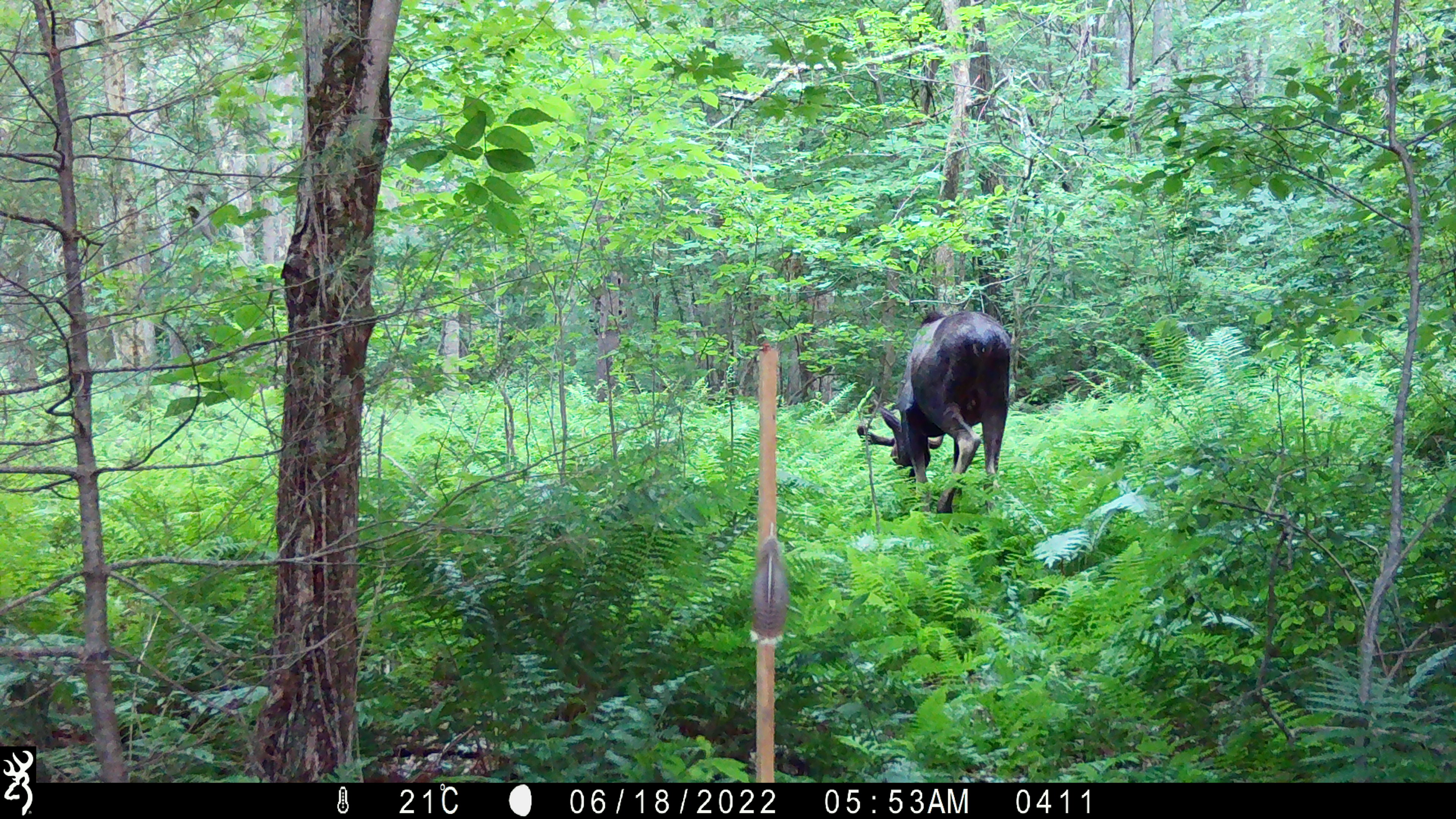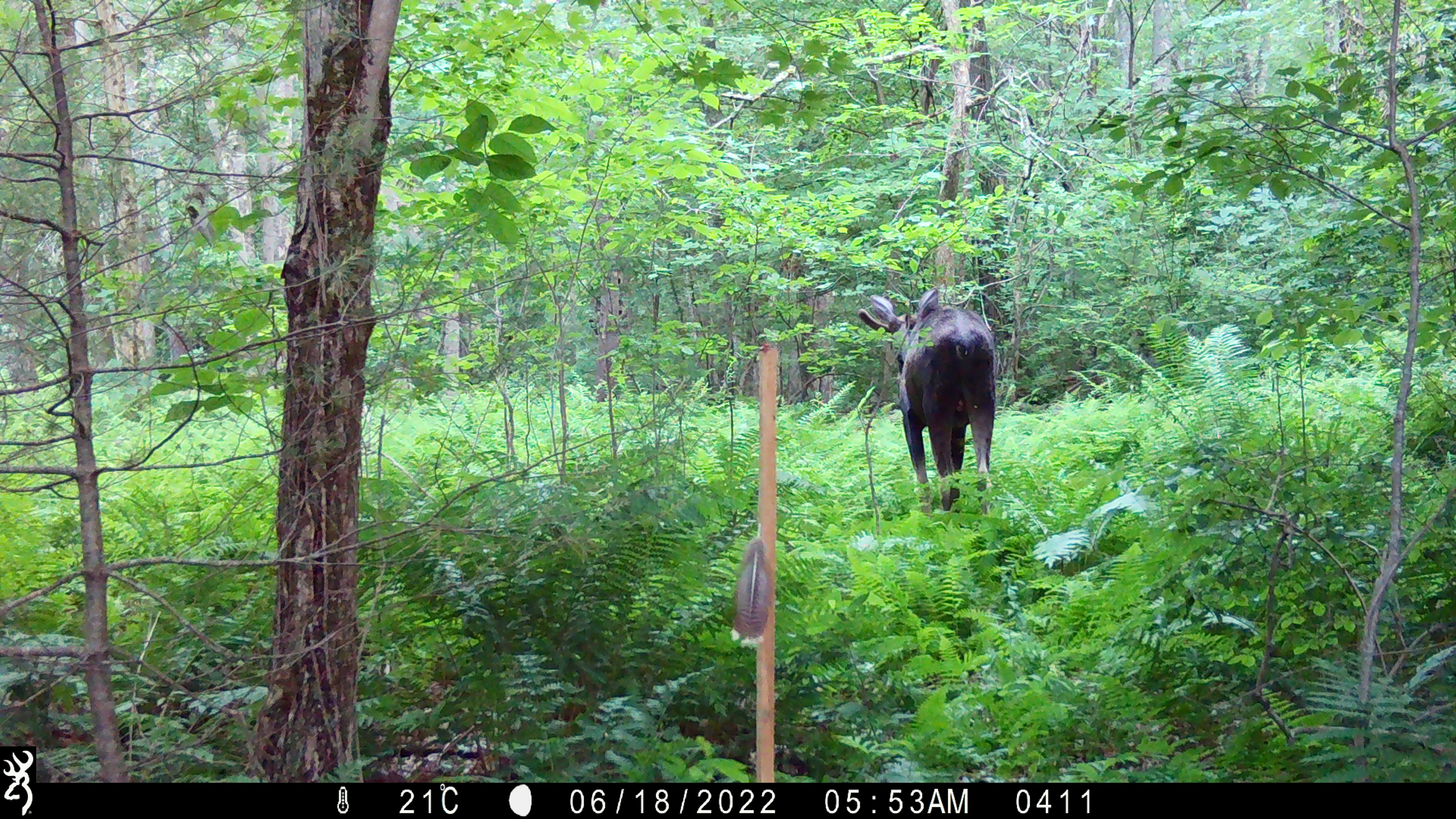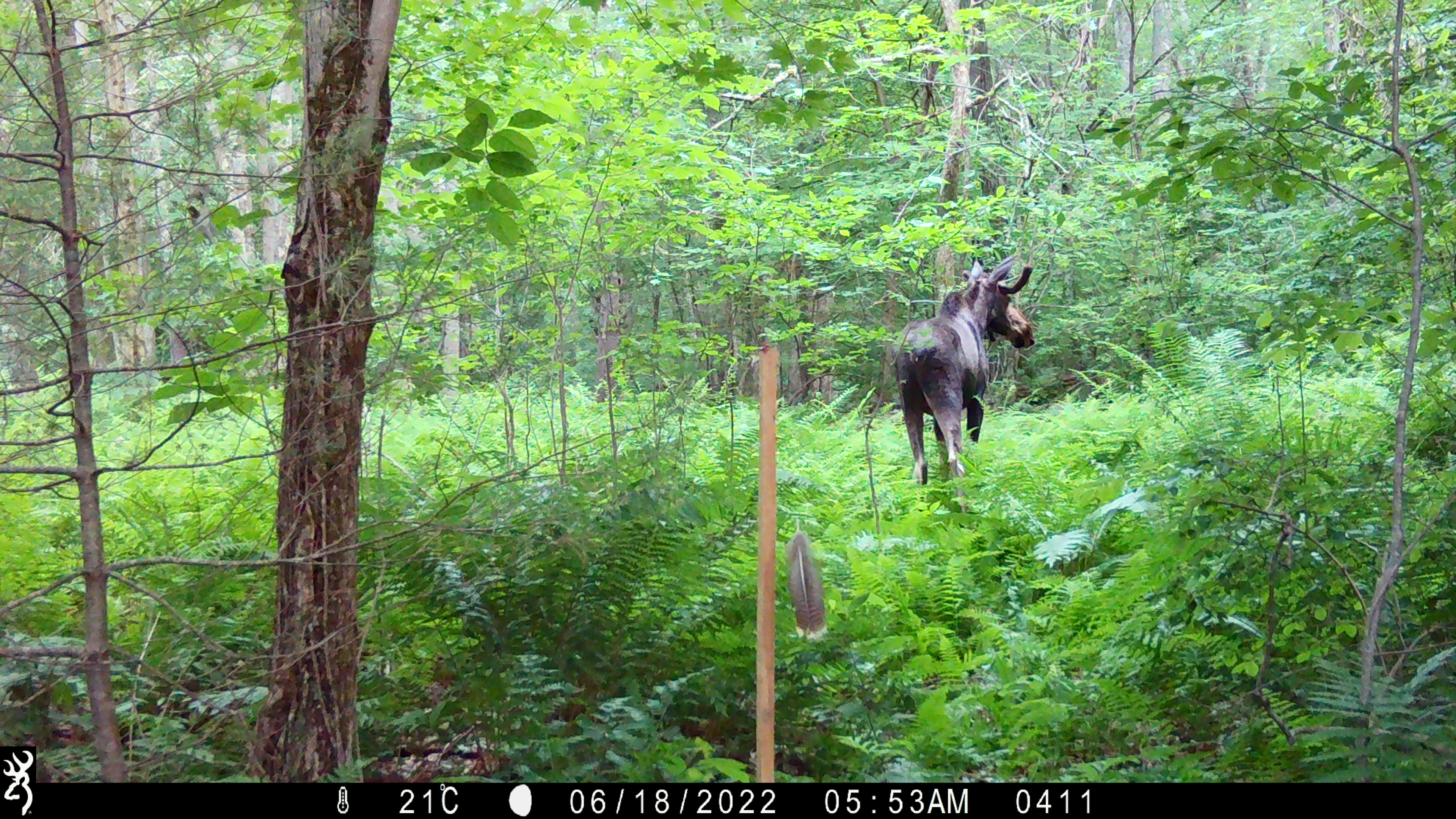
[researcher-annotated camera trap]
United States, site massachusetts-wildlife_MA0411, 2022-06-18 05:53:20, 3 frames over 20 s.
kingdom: Animalia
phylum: Chordata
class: Mammalia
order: Artiodactyla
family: Cervidae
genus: Alces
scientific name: Alces alces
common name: moose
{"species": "moose (Alces alces)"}